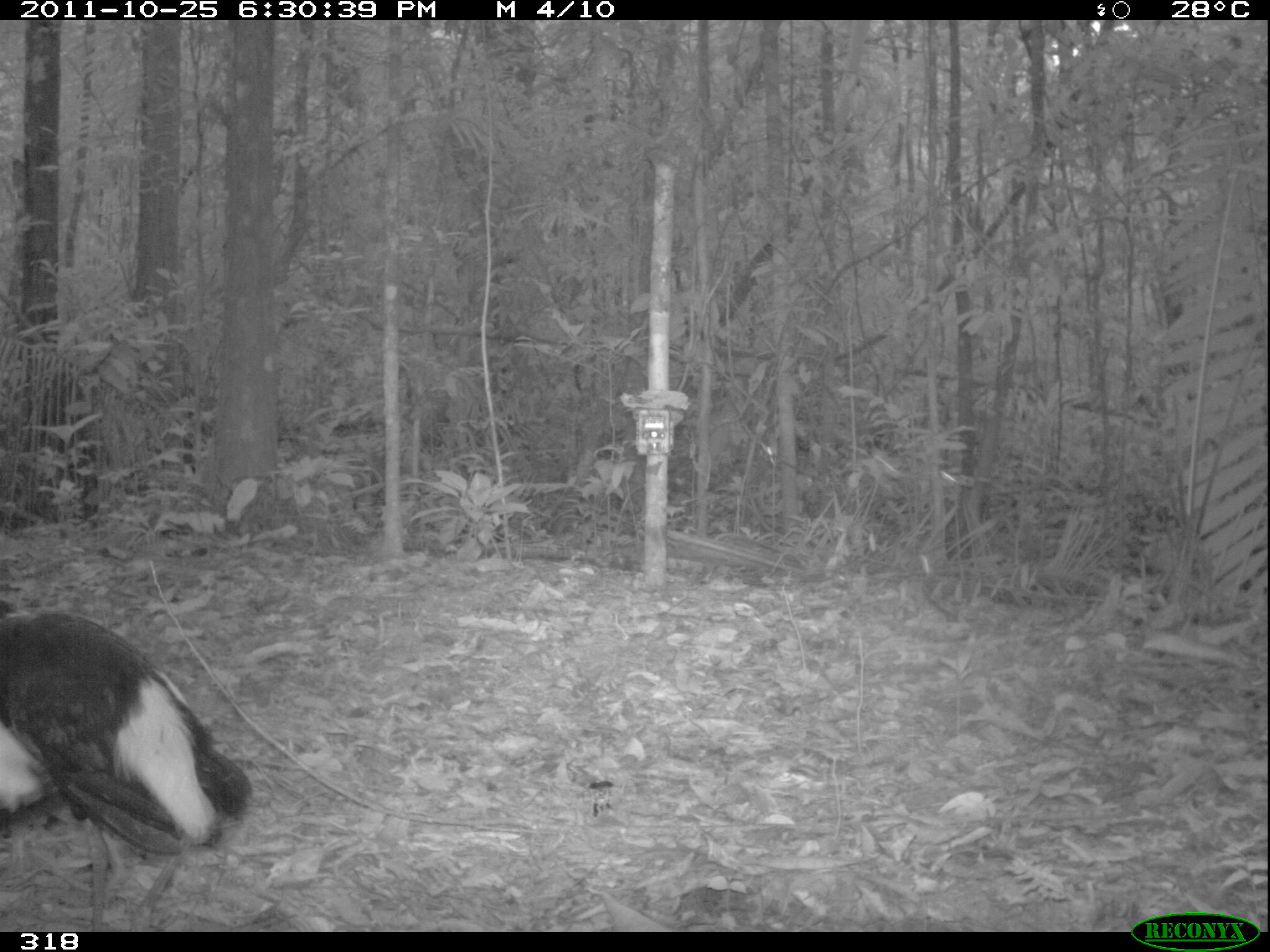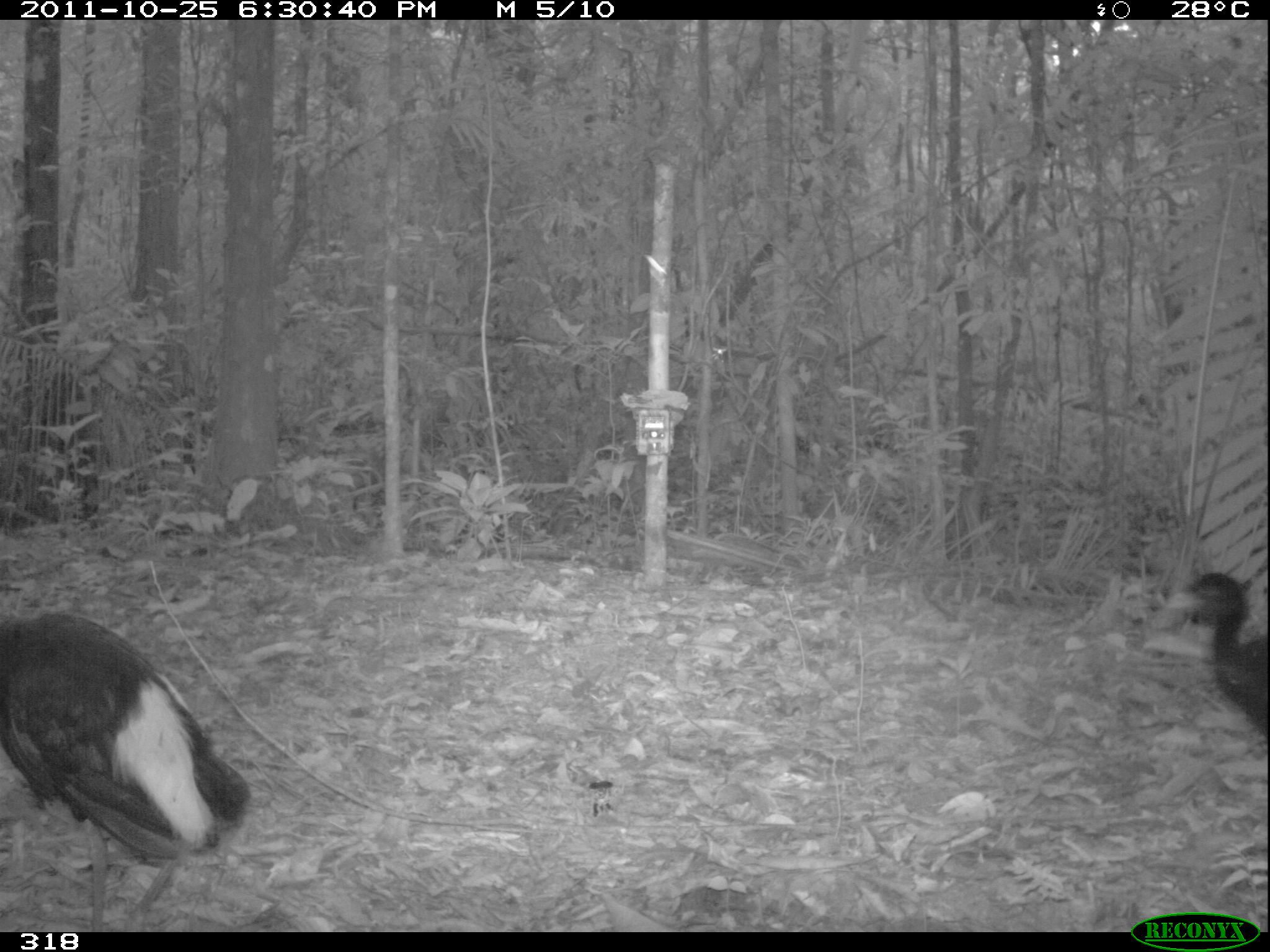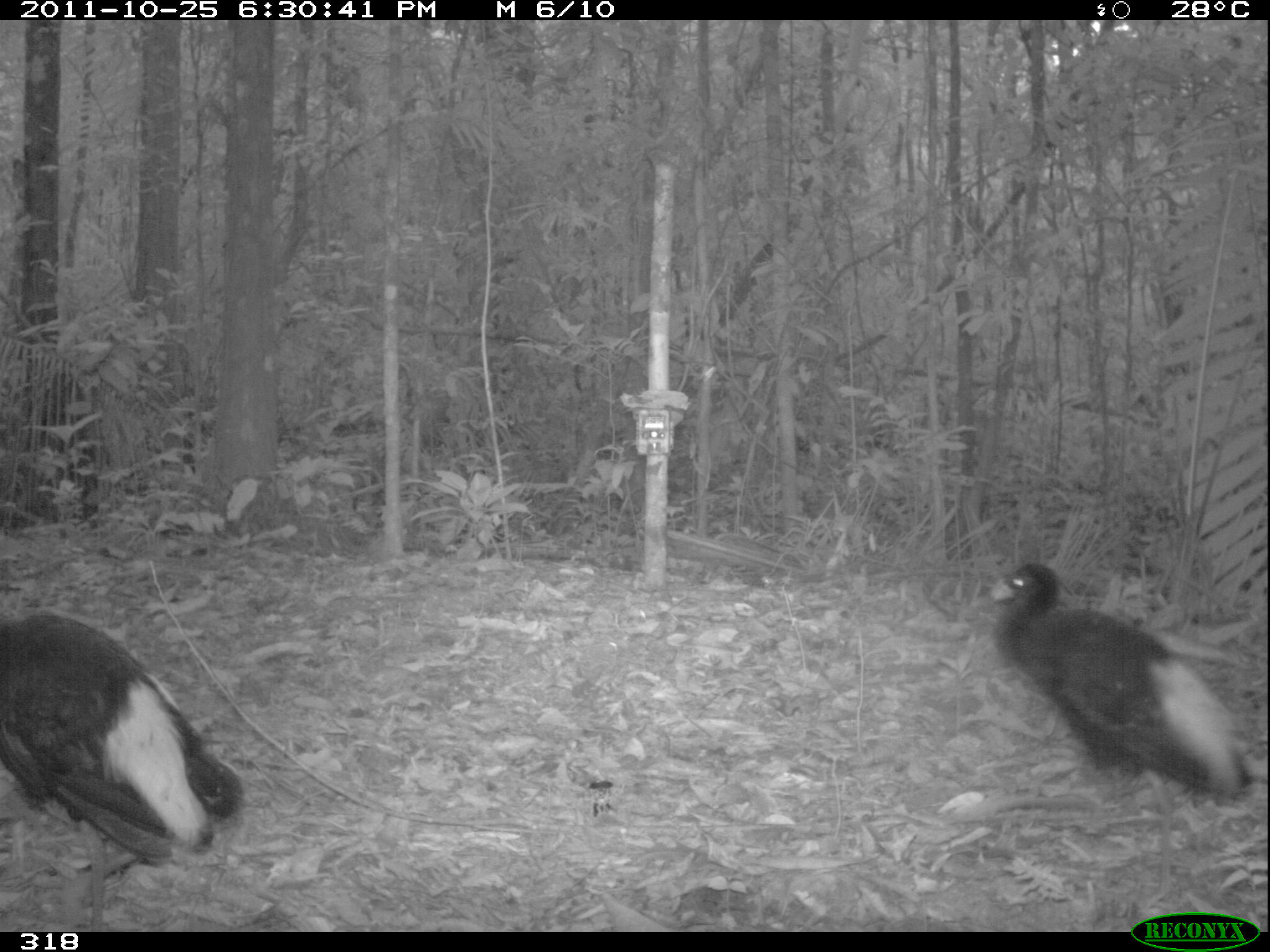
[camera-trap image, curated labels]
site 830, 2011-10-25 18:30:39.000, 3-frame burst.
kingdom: Animalia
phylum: Chordata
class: Aves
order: Gruiformes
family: Psophiidae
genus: Psophia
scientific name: Psophia leucoptera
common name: pale-winged trumpeter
Psophia leucoptera (pale-winged trumpeter).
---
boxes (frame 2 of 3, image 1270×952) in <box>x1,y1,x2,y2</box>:
psophia leucoptera: <box>0,612,251,931</box>; <box>1163,570,1270,740</box>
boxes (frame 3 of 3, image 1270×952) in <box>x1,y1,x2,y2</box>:
psophia leucoptera: <box>987,561,1254,910</box>; <box>0,608,244,932</box>